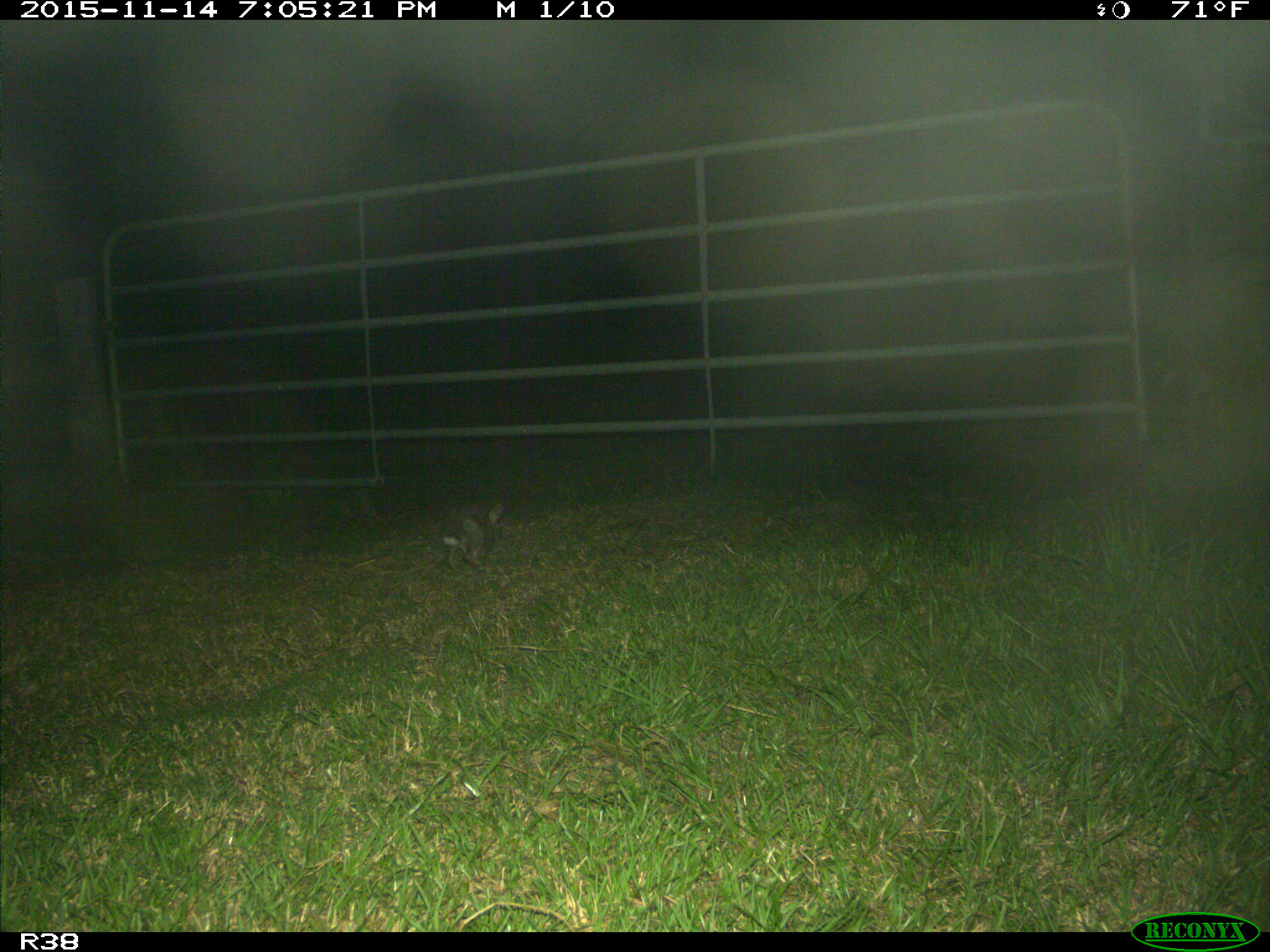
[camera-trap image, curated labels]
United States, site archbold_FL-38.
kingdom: Animalia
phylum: Chordata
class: Mammalia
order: Lagomorpha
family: Leporidae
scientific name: Leporidae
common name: rabbits and hares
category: unidentified rabbit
Unidentified rabbit (rabbits and hares) (Leporidae).